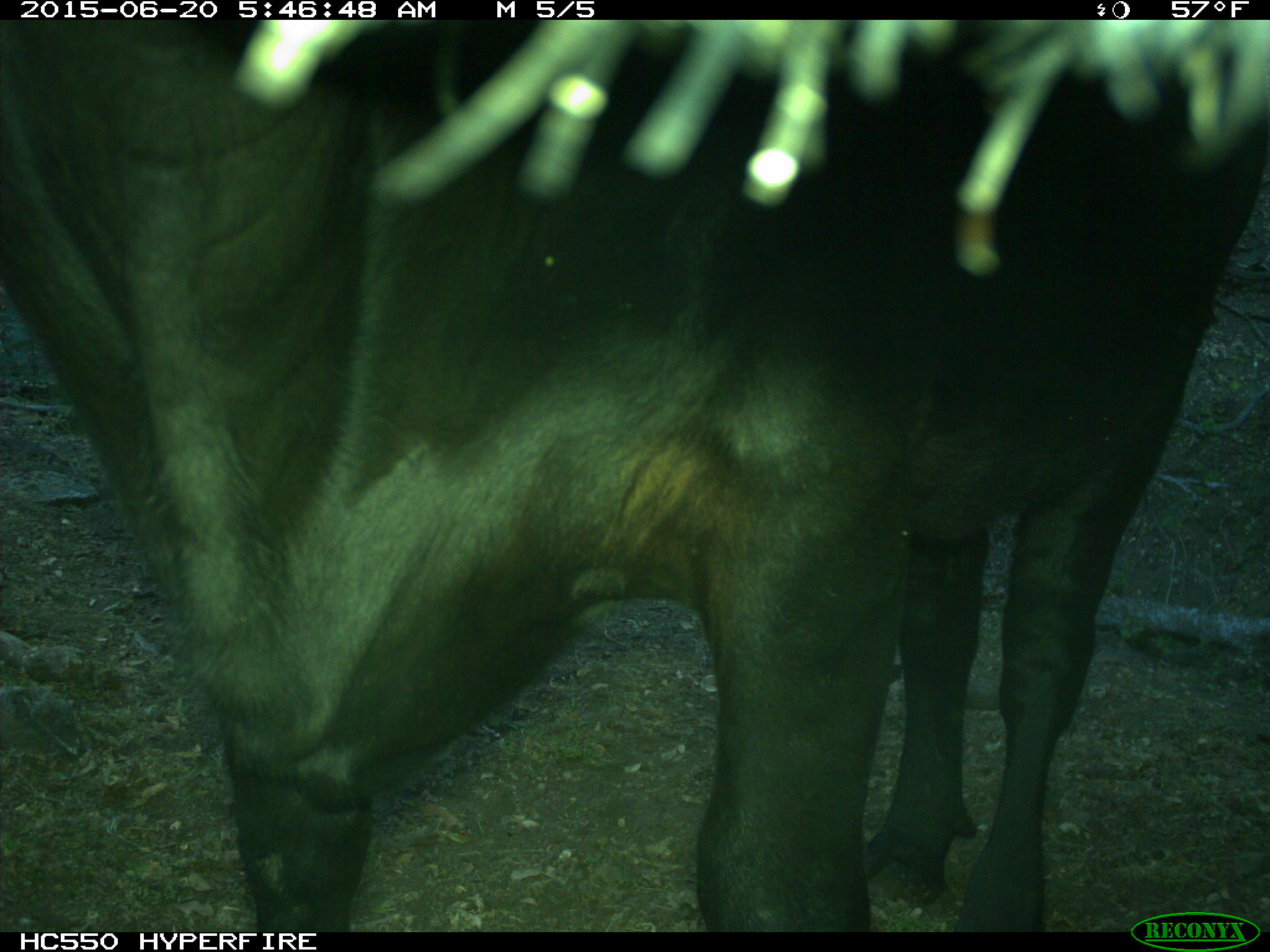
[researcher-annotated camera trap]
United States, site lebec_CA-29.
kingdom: Animalia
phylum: Chordata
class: Mammalia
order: Artiodactyla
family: Bovidae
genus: Bos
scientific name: Bos taurus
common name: domestic cow